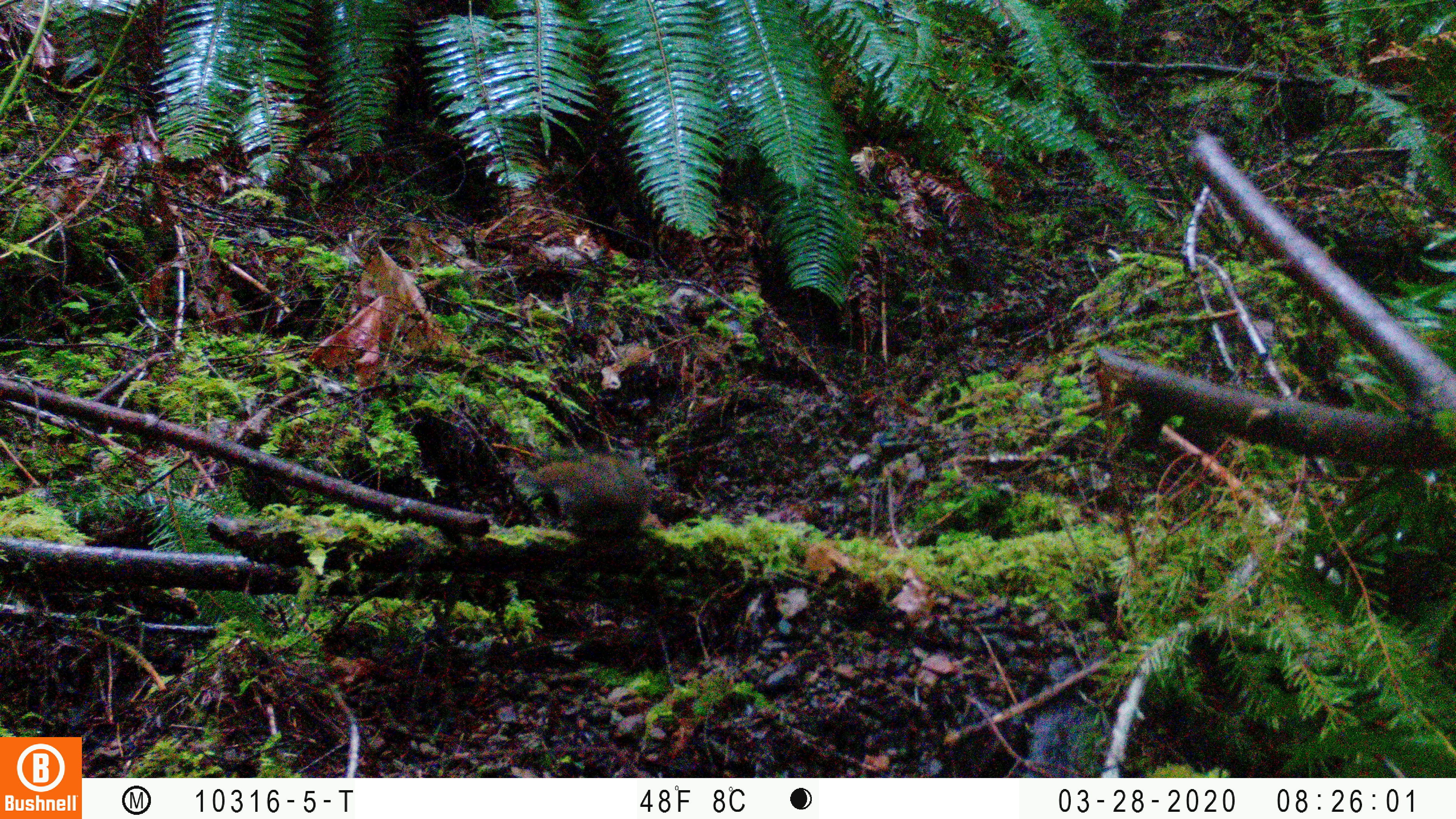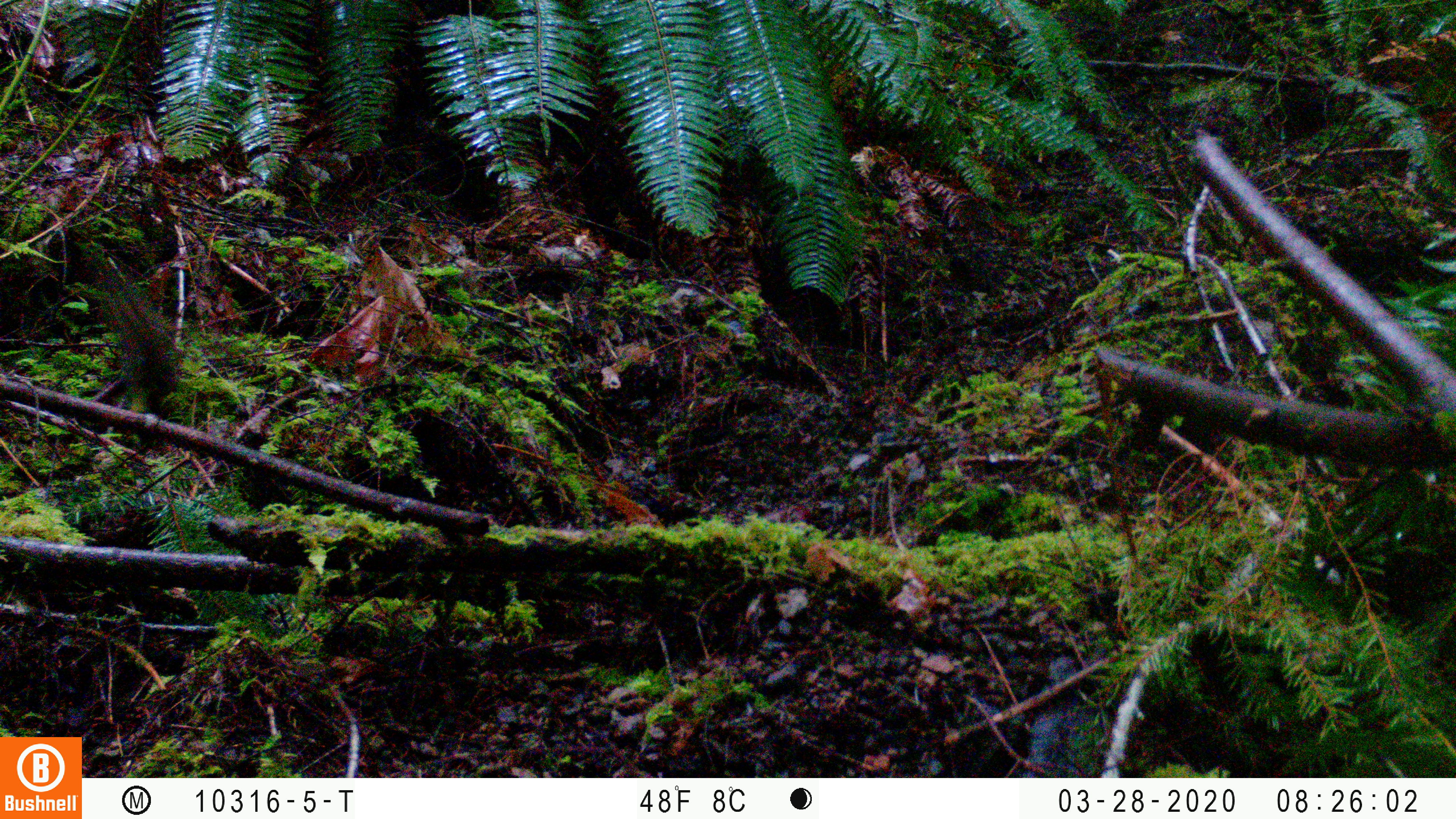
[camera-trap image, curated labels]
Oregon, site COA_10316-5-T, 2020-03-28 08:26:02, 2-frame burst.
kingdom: Animalia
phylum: Chordata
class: Mammalia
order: Rodentia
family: Sciuridae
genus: Neotamias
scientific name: Neotamias townsendii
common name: townsend's chipmunk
Townsend's chipmunk (Neotamias townsendii).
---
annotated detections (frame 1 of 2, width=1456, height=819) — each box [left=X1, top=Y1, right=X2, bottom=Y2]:
townsend's chipmunk: [left=513, top=436, right=661, bottom=550]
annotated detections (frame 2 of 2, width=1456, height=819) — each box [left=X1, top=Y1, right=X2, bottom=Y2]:
townsend's chipmunk: [left=94, top=272, right=188, bottom=401]